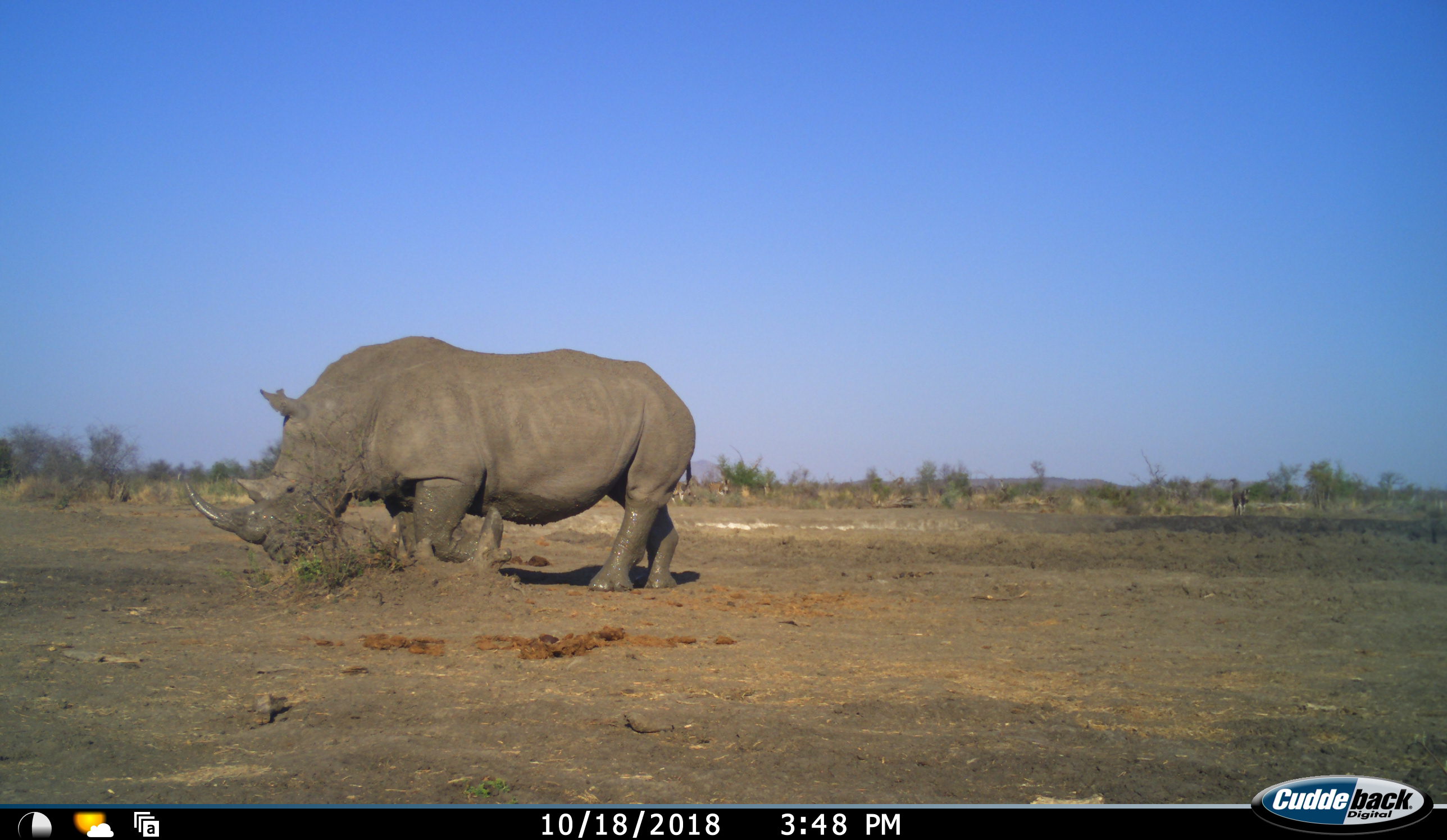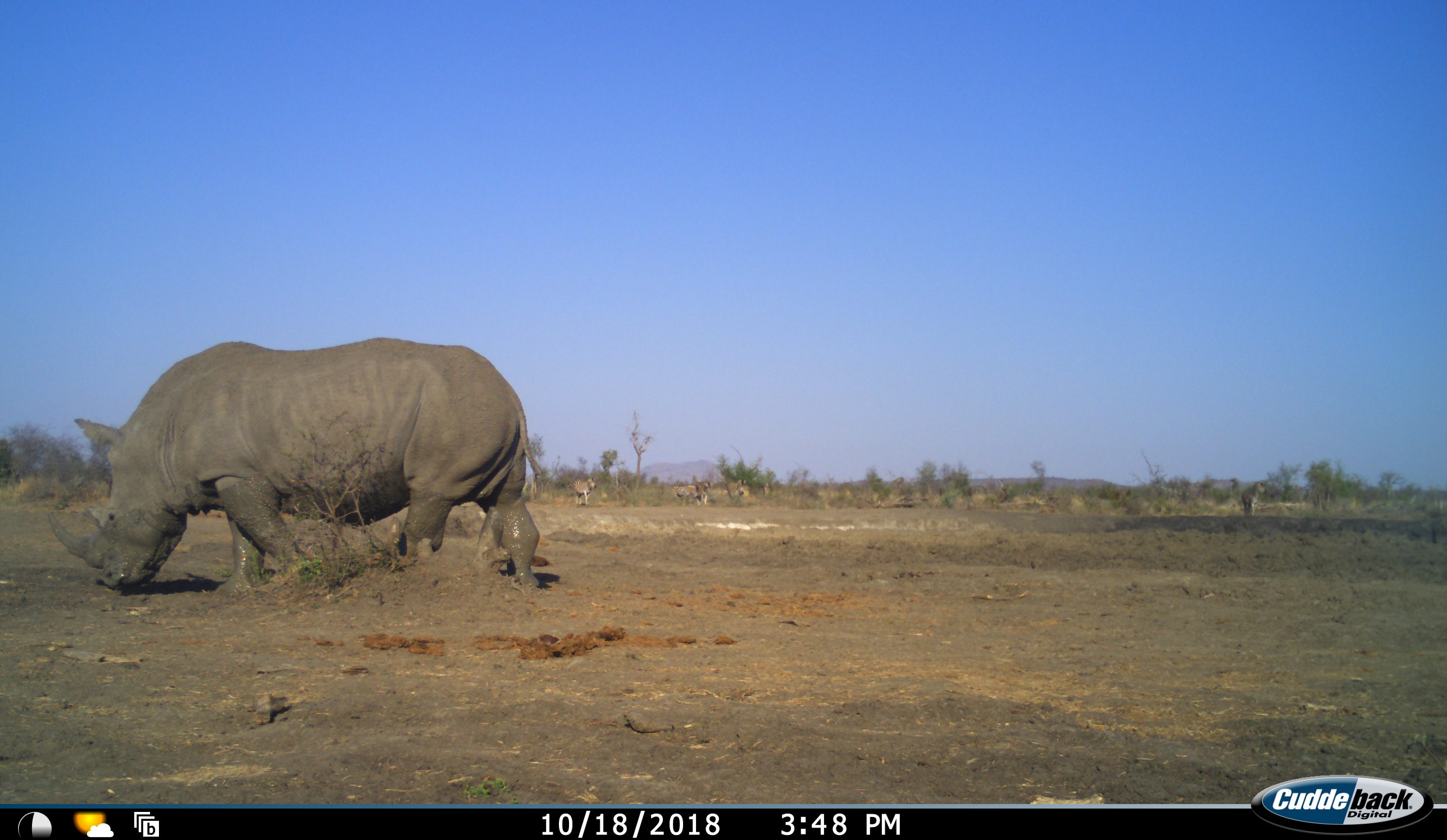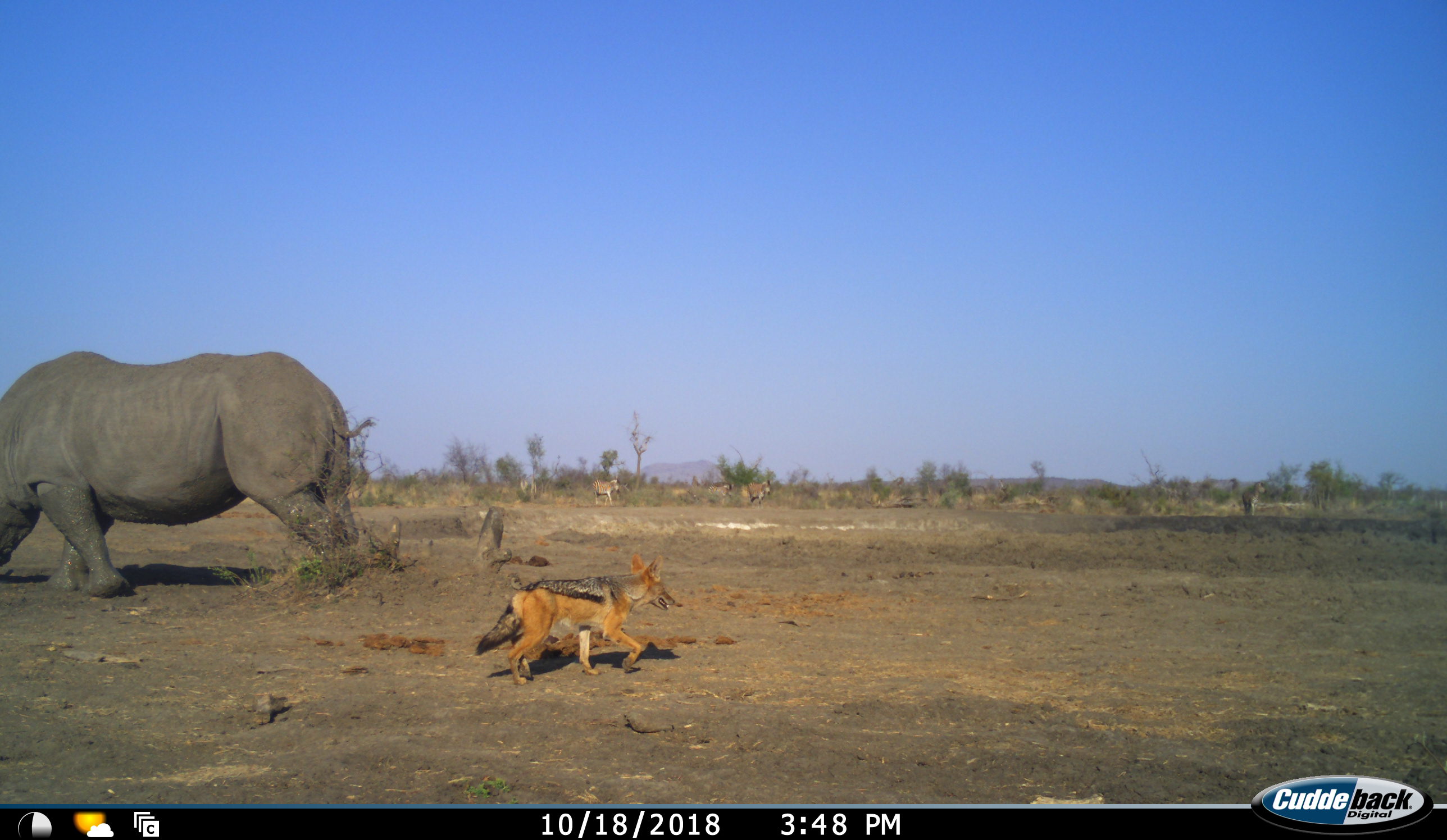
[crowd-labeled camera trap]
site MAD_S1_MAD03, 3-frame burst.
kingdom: Animalia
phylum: Chordata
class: Mammalia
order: Carnivora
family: Canidae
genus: Lupulella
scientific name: Lupulella mesomelas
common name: black-backed jackal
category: jackalblackbacked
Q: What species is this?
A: Jackalblackbacked (black-backed jackal) (Lupulella mesomelas).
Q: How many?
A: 1.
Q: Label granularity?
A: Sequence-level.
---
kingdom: Animalia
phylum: Chordata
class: Mammalia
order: Perissodactyla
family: Rhinocerotidae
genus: Ceratotherium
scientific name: Ceratotherium simum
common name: white rhinoceros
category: rhinoceroswhite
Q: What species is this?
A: Rhinoceroswhite (white rhinoceros) (Ceratotherium simum).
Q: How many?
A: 1.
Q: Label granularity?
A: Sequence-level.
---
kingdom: Animalia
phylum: Chordata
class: Mammalia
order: Perissodactyla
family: Equidae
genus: Equus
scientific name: Equus quagga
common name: plains zebra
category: zebraplains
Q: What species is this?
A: Zebraplains (plains zebra) (Equus quagga).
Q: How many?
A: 5.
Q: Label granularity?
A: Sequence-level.